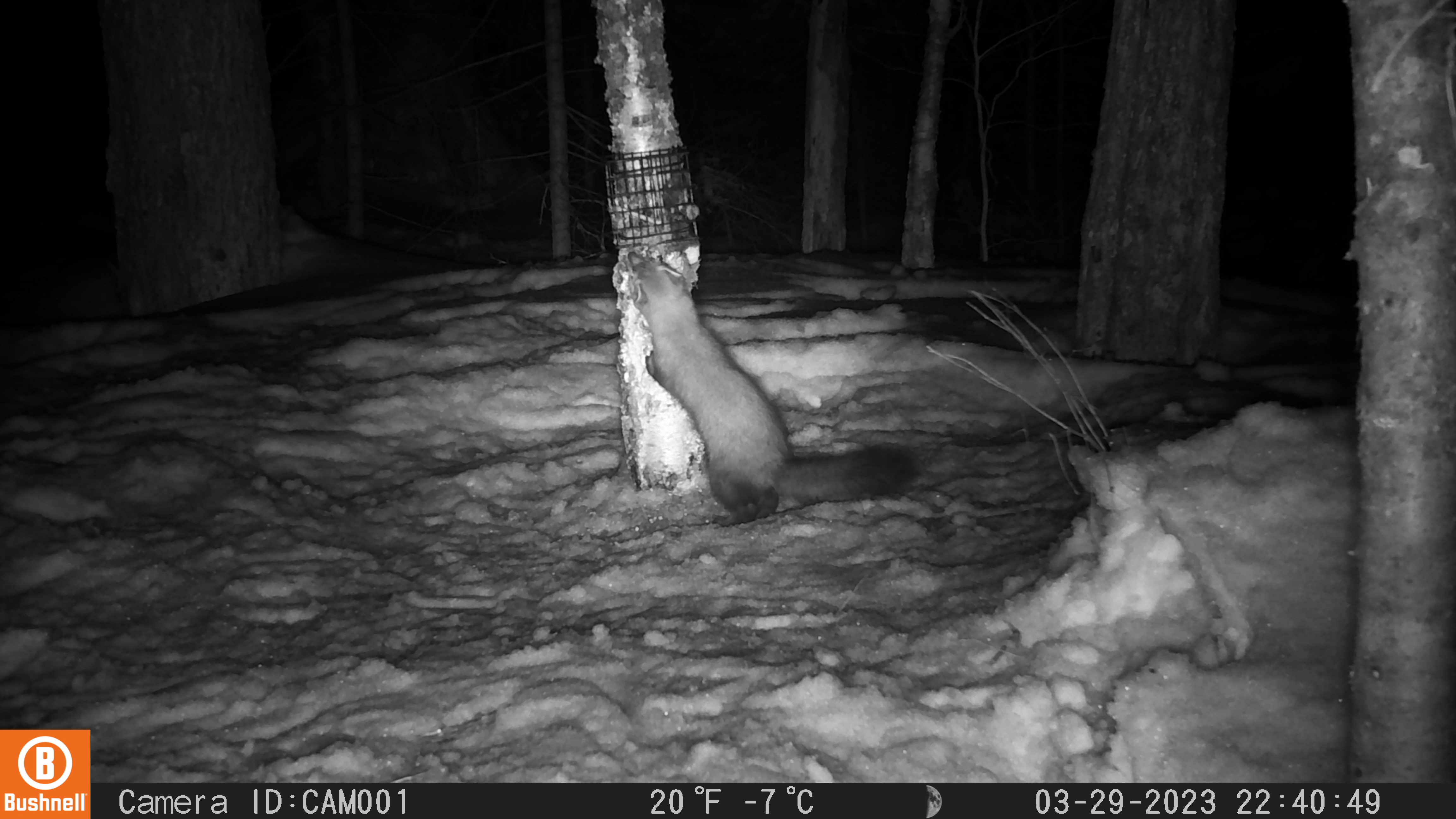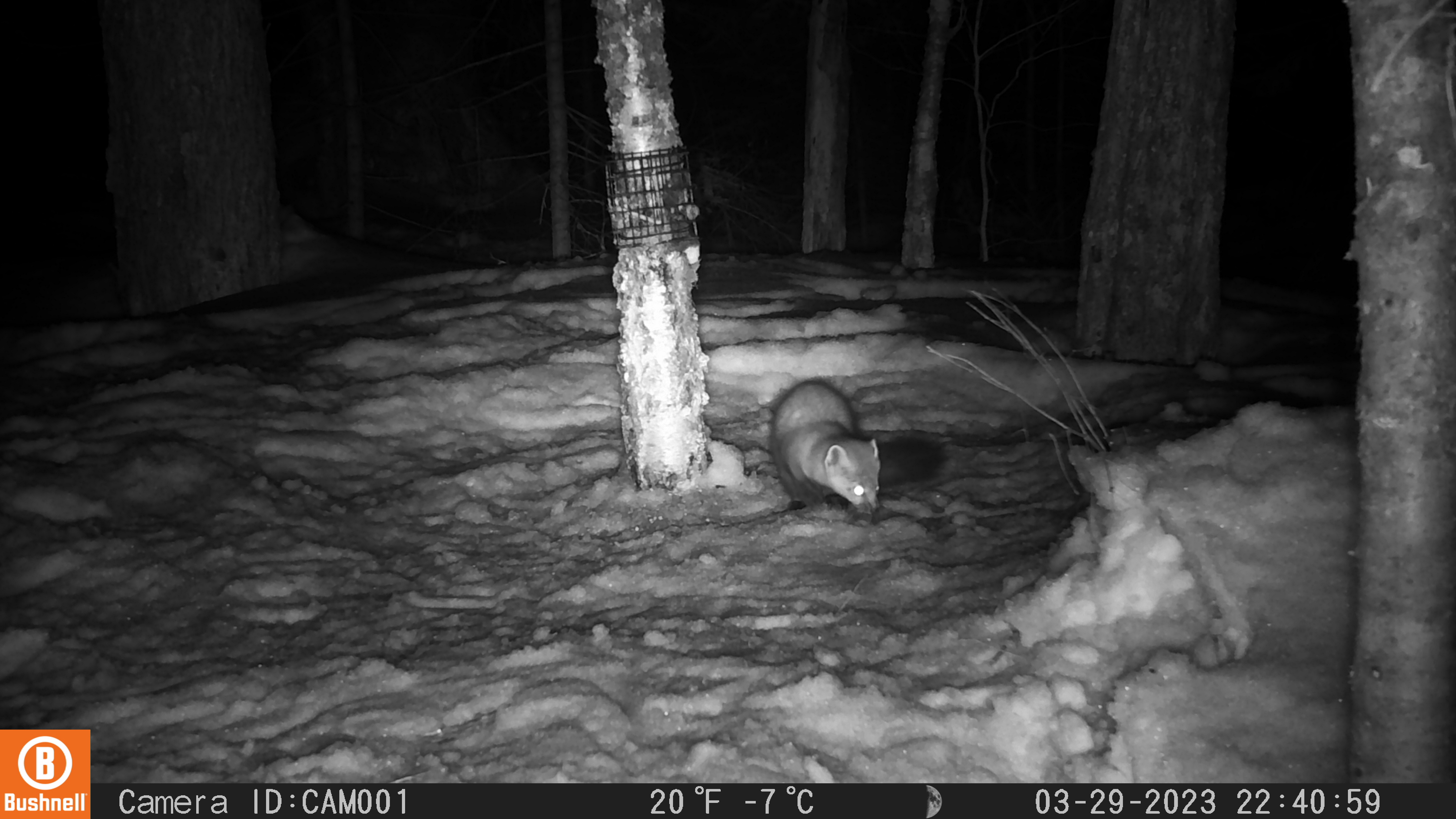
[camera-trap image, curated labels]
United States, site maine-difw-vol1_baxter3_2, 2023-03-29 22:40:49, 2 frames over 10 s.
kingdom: Animalia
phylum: Chordata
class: Mammalia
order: Carnivora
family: Mustelidae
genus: Martes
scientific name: Martes americana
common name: american marten